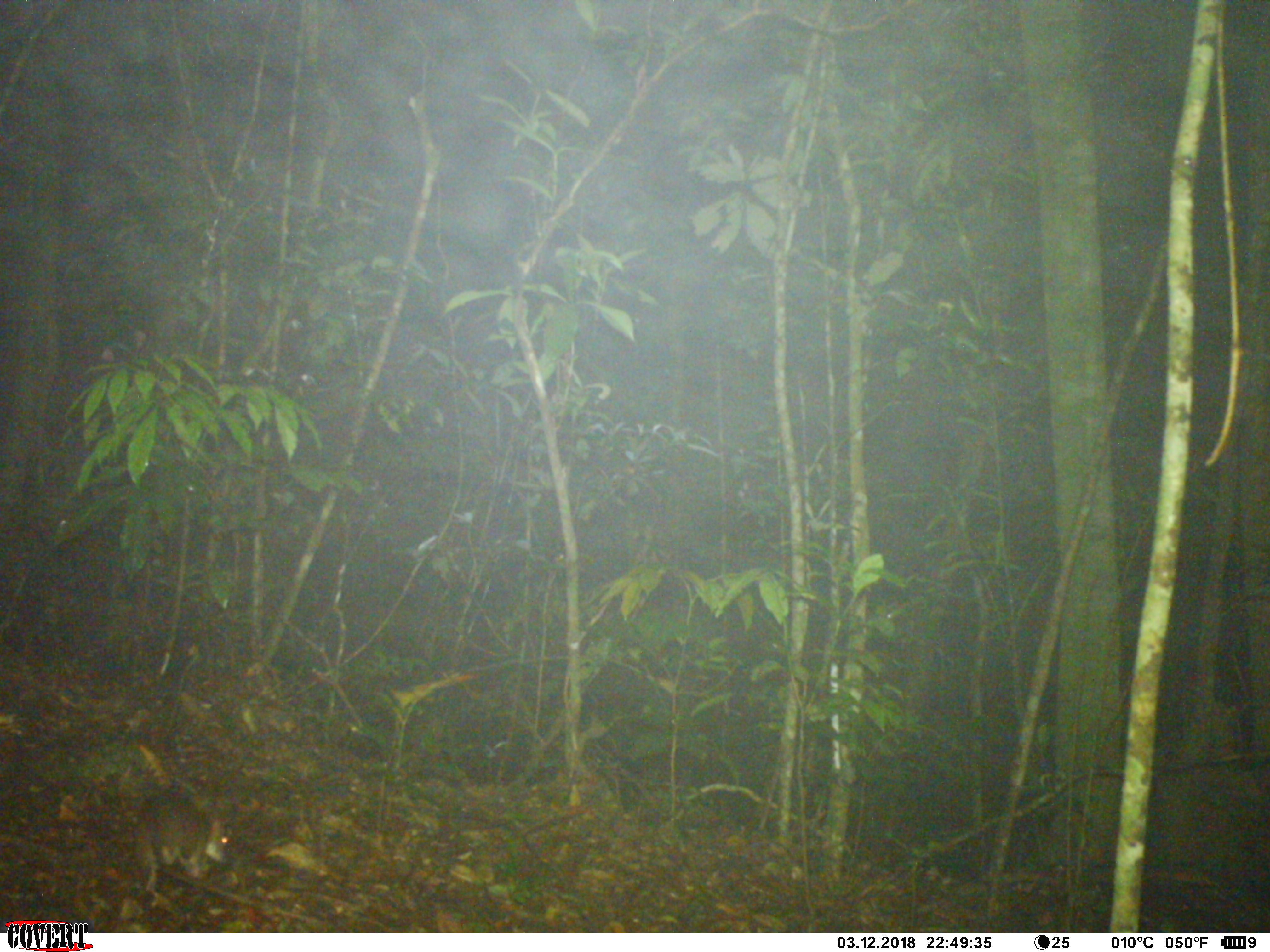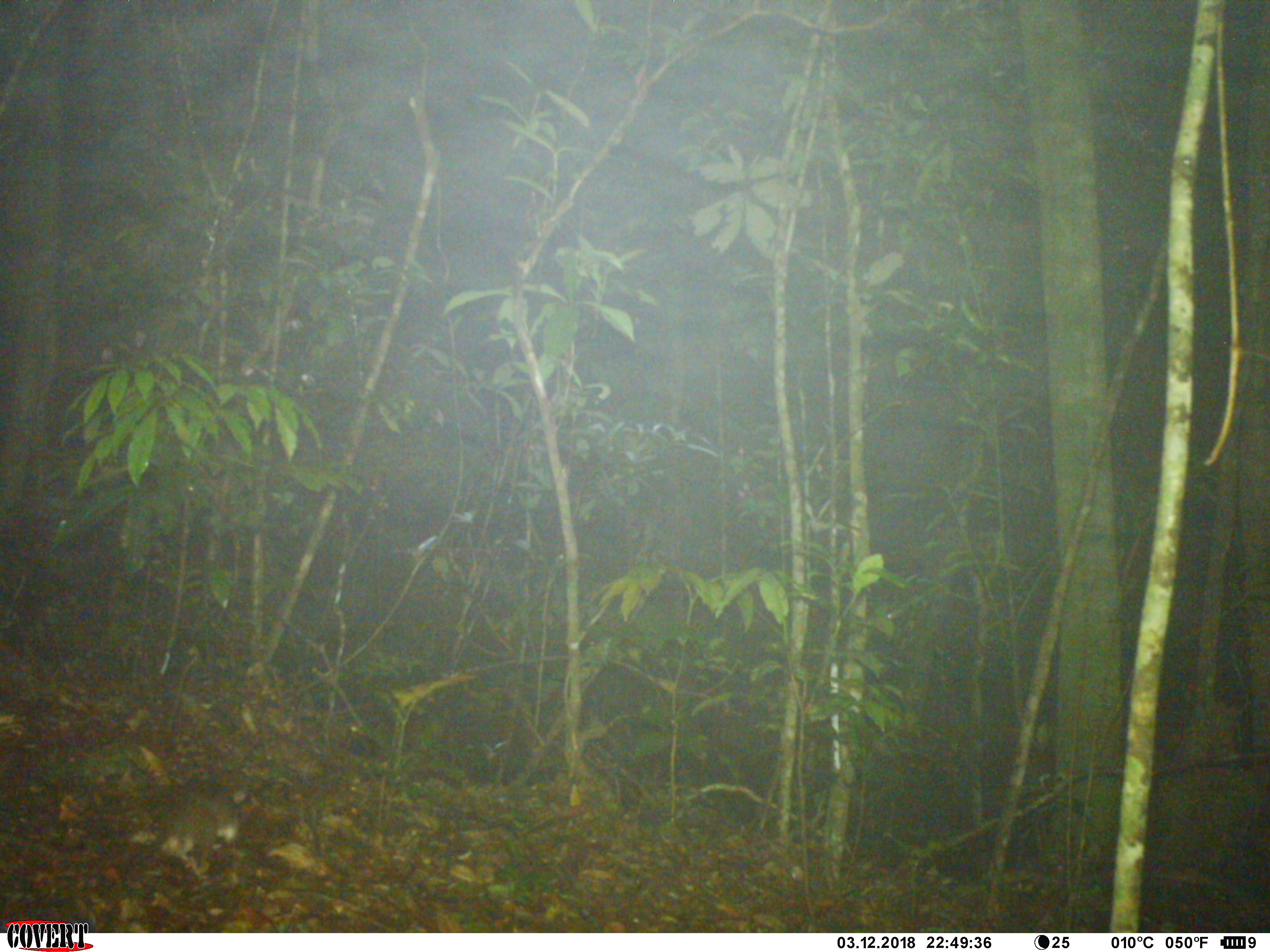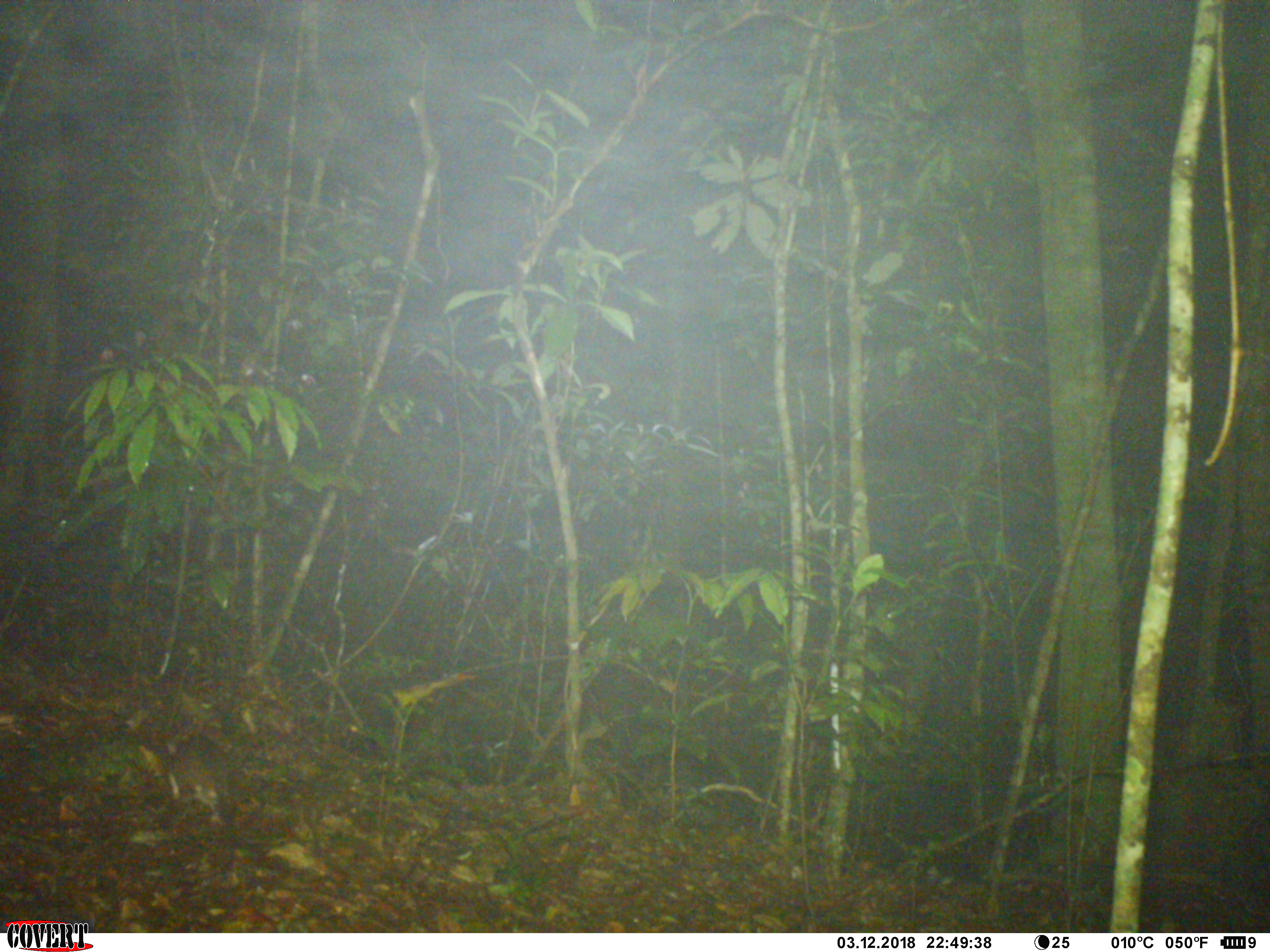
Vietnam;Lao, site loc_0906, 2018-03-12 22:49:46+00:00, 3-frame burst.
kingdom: Animalia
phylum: Chordata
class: Mammalia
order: Rodentia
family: Muridae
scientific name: Muridae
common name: old-world mice and rats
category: unidentified murid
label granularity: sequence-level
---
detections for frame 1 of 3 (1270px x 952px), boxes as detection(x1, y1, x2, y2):
unidentified murid: detection(130, 790, 232, 894)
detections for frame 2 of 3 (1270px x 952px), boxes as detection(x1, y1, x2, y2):
unidentified murid: detection(130, 778, 250, 885)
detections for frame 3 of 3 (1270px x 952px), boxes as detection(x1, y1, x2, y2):
unidentified murid: detection(162, 731, 239, 845)